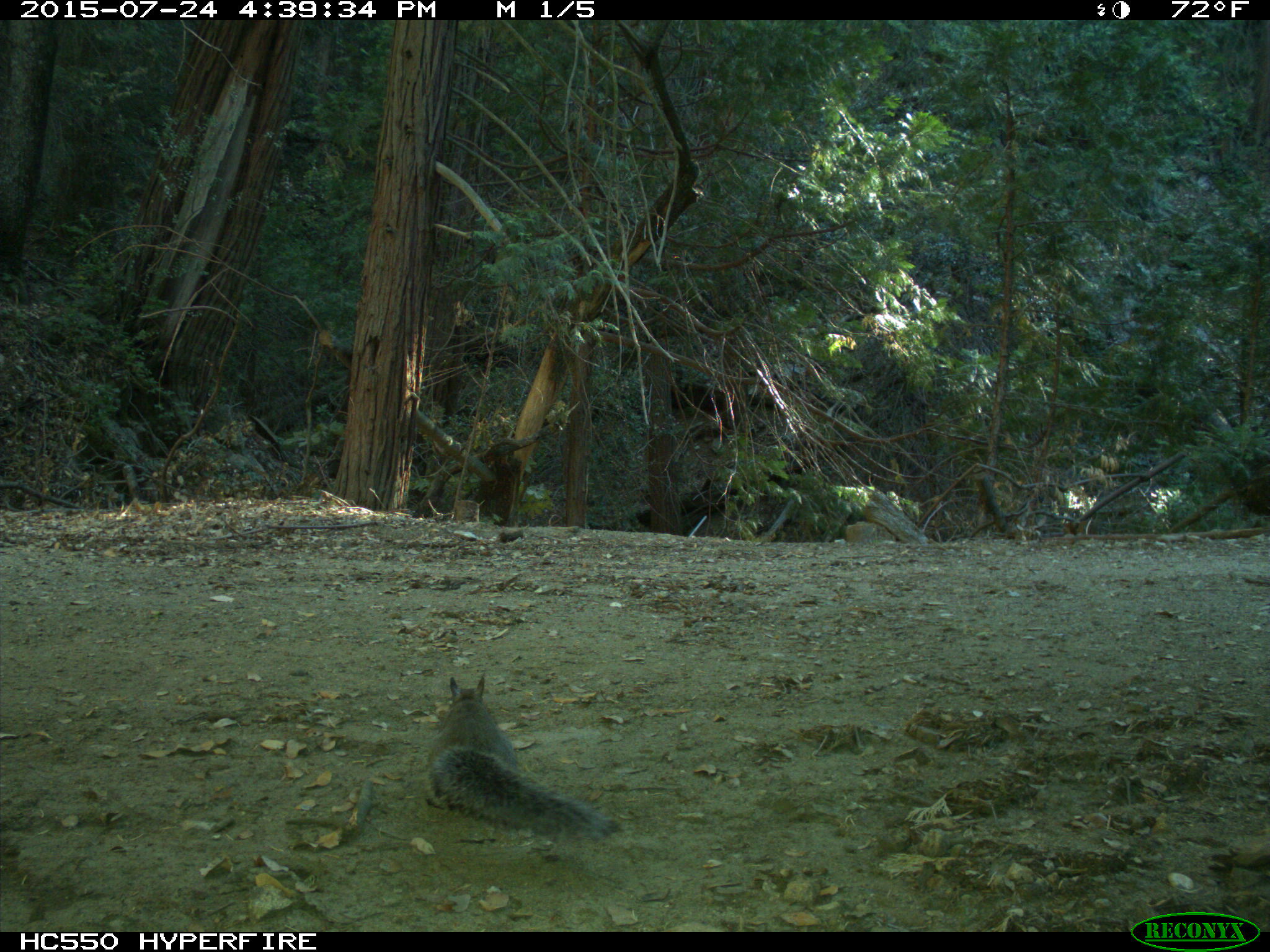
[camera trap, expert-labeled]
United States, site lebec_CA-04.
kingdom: Animalia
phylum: Chordata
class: Mammalia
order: Rodentia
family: Sciuridae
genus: Sciurus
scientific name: Sciurus carolinensis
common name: eastern gray squirrel